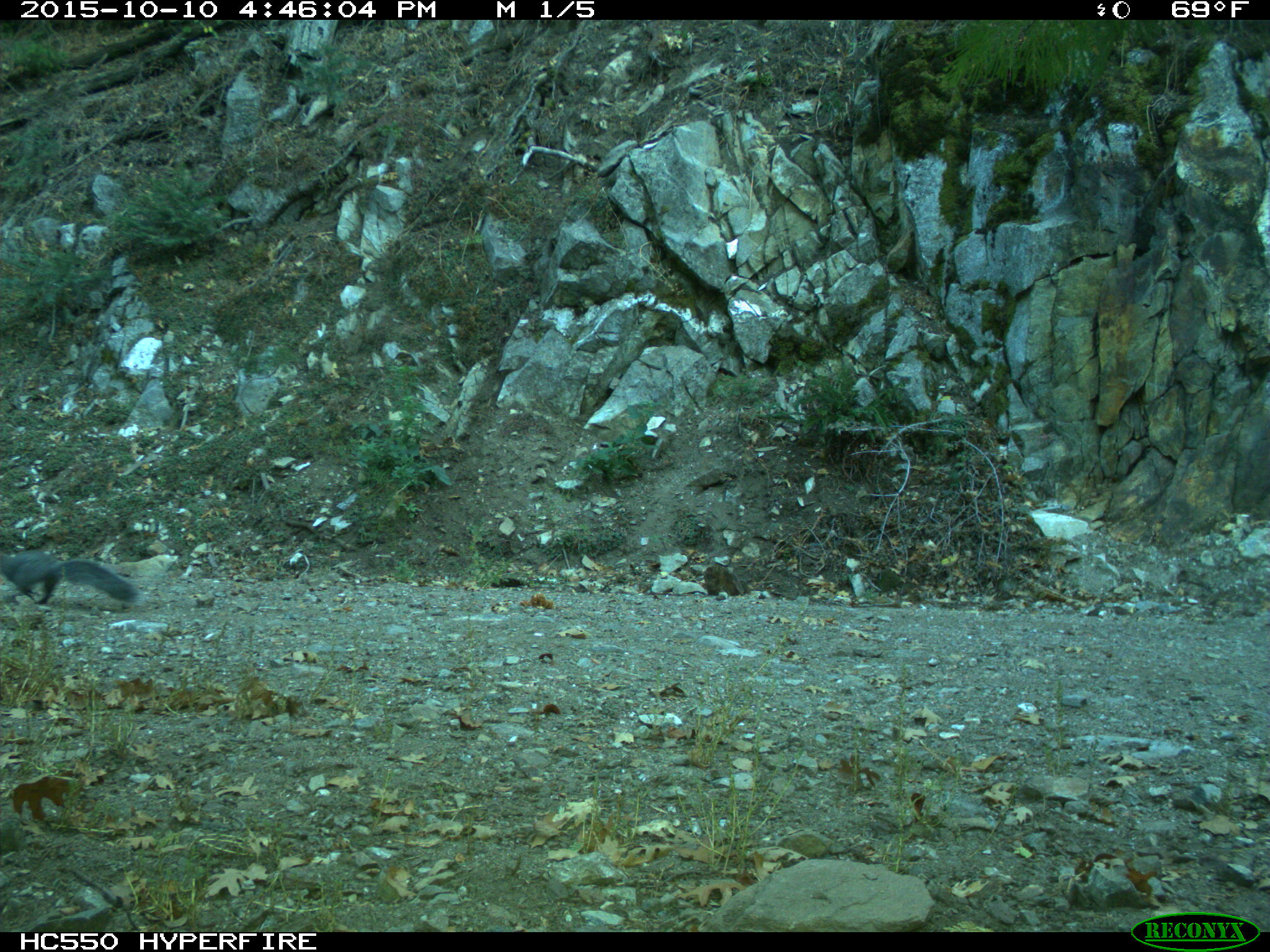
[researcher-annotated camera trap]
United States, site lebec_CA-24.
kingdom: Animalia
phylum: Chordata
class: Mammalia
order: Rodentia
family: Sciuridae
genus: Sciurus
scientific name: Sciurus carolinensis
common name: eastern gray squirrel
Sciurus carolinensis (eastern gray squirrel).